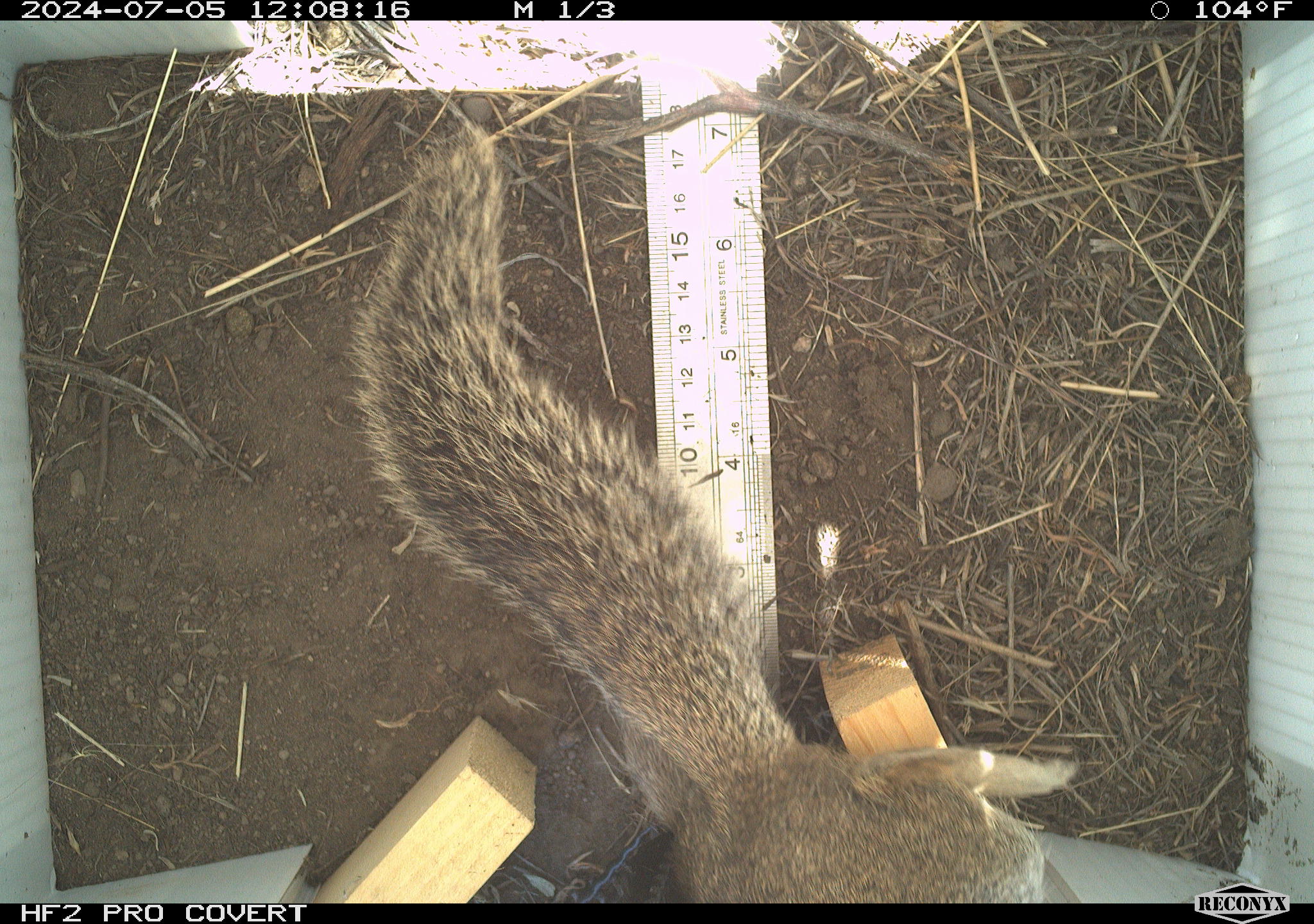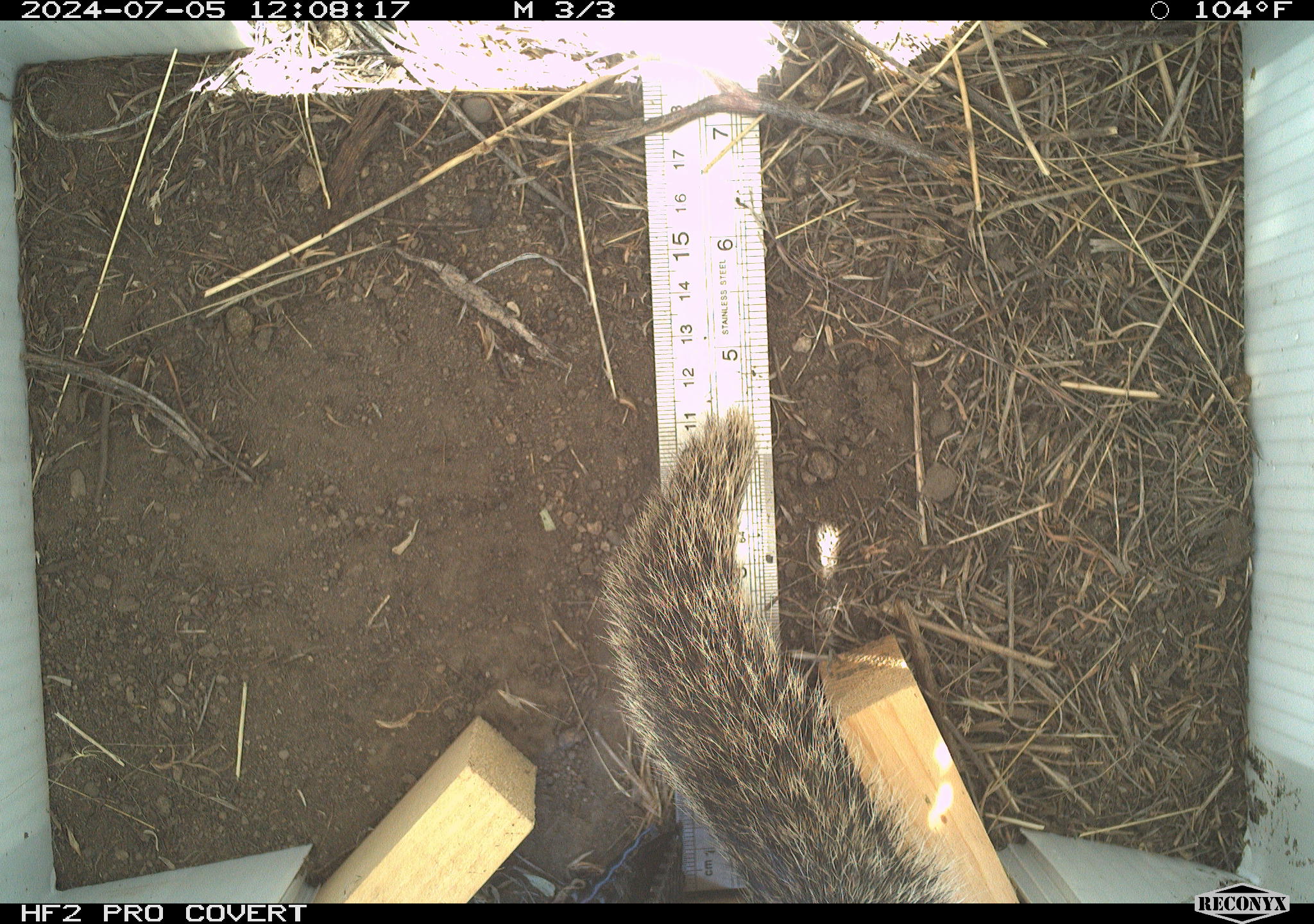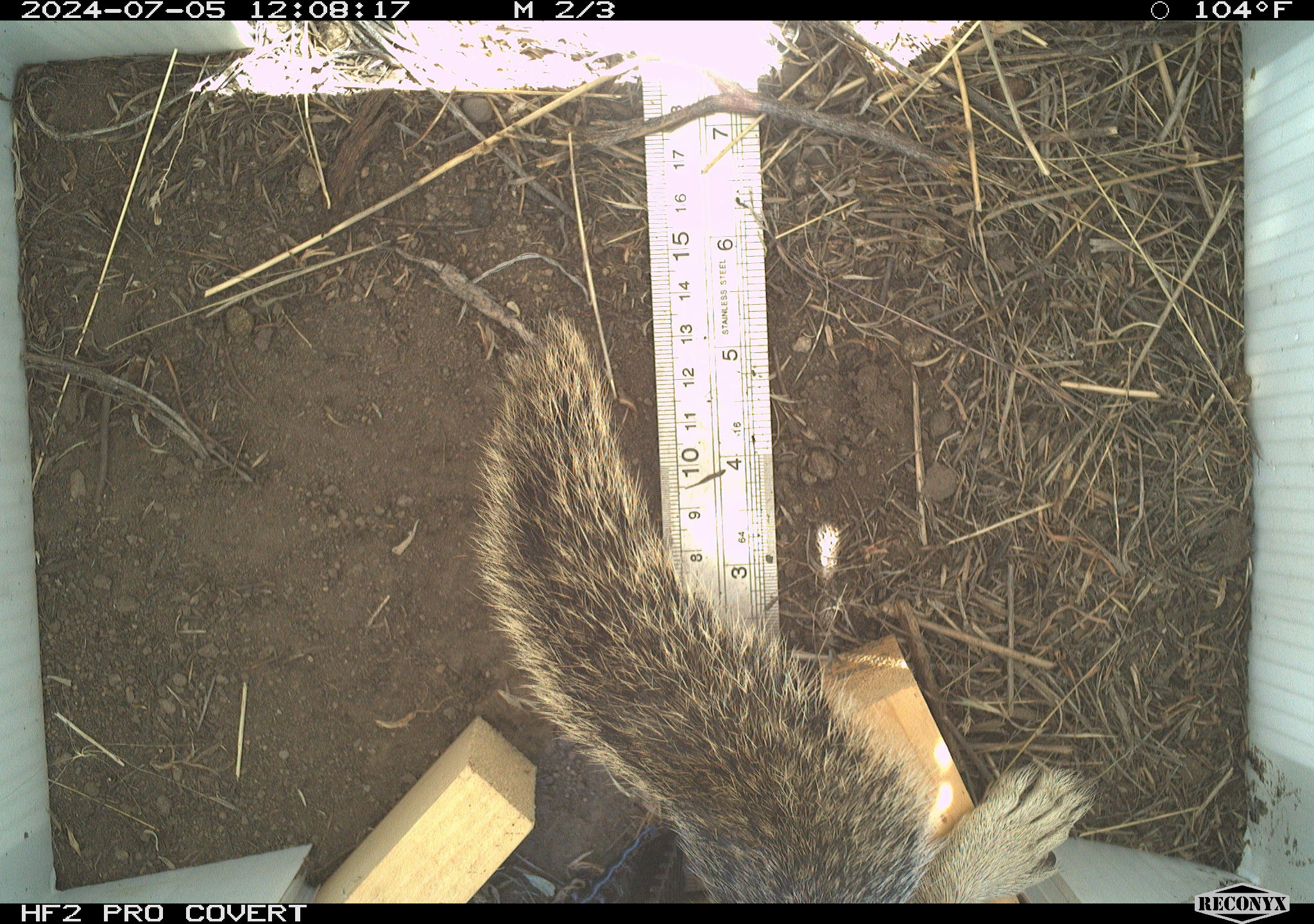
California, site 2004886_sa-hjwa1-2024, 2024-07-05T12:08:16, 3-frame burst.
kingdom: Animalia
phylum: Chordata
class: Mammalia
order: Rodentia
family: Sciuridae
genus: Otospermophilus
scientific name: Otospermophilus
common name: north american rock squirrels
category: otospermophilus species